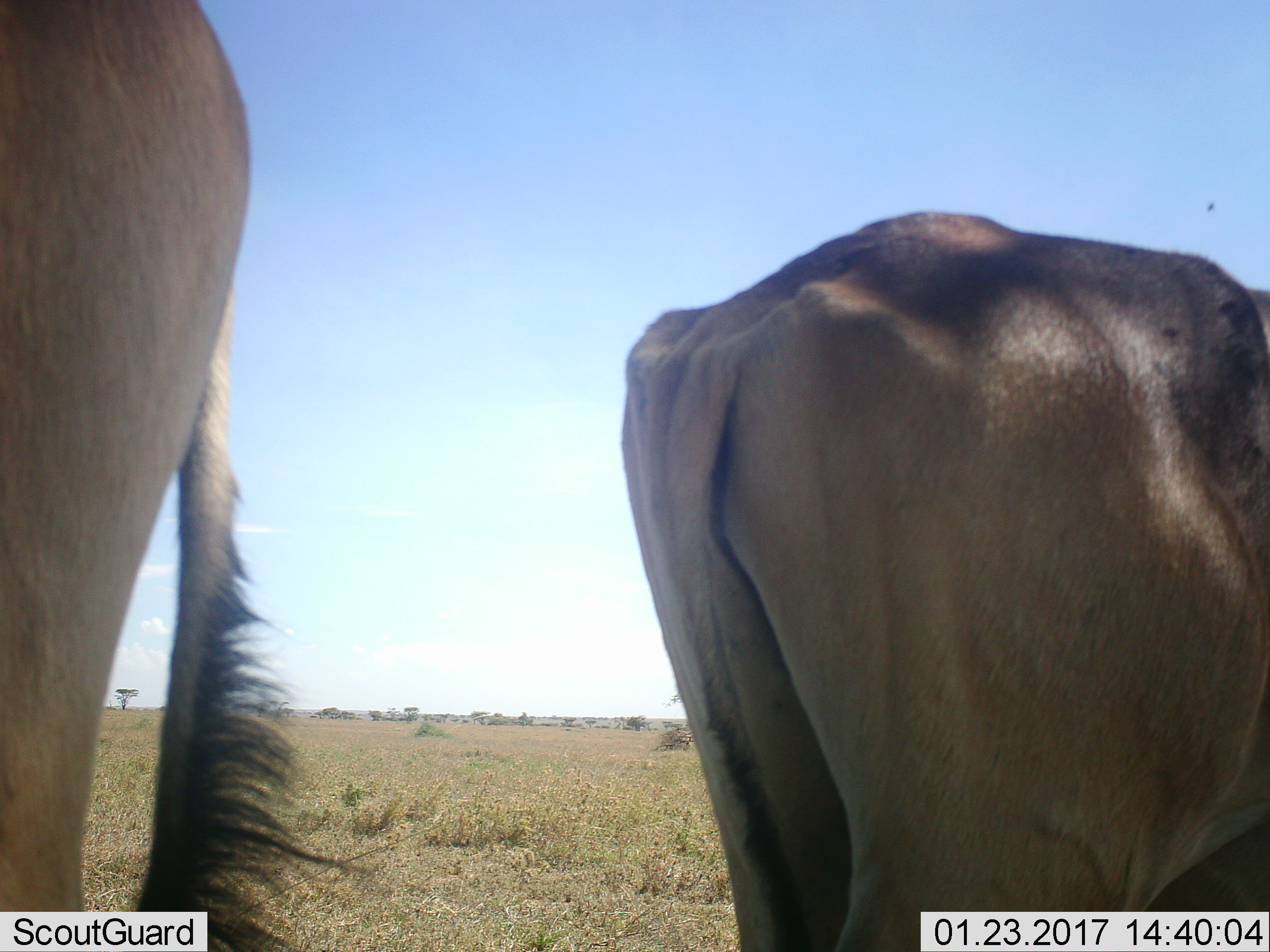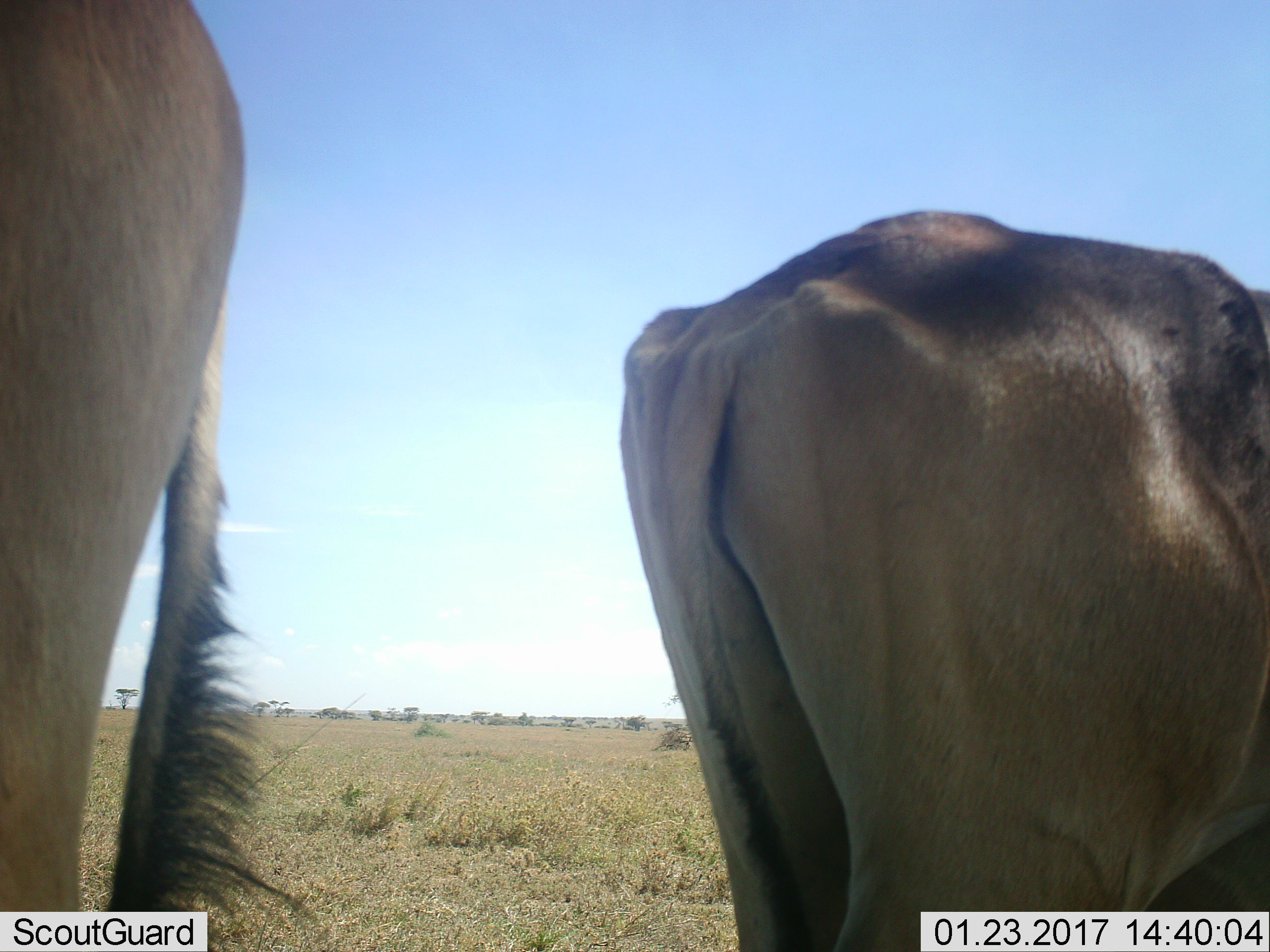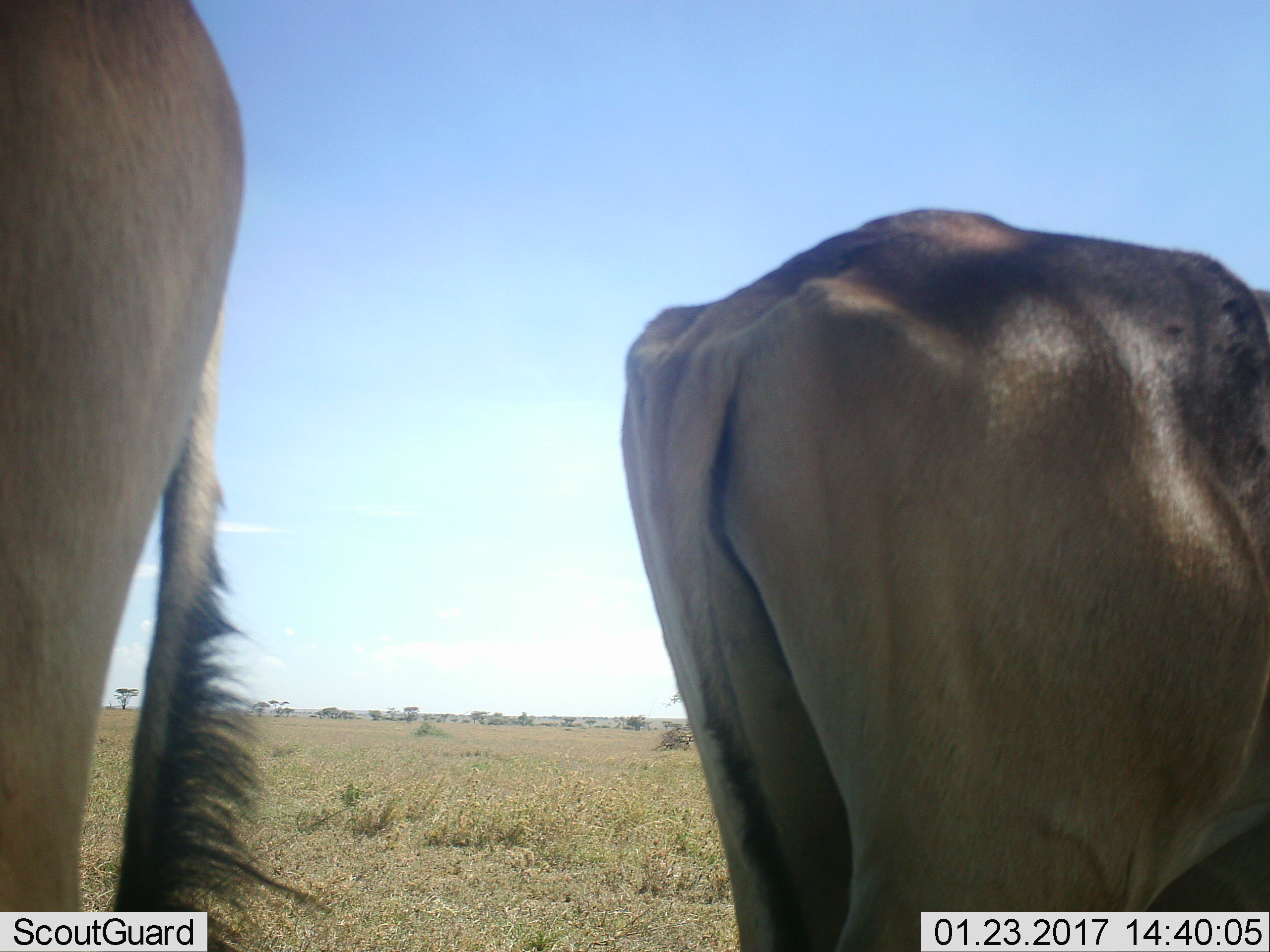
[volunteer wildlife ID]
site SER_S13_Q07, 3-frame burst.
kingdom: Animalia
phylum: Chordata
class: Mammalia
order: Artiodactyla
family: Bovidae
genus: Alcelaphus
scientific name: Alcelaphus buselaphus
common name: hartebeest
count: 2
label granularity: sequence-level